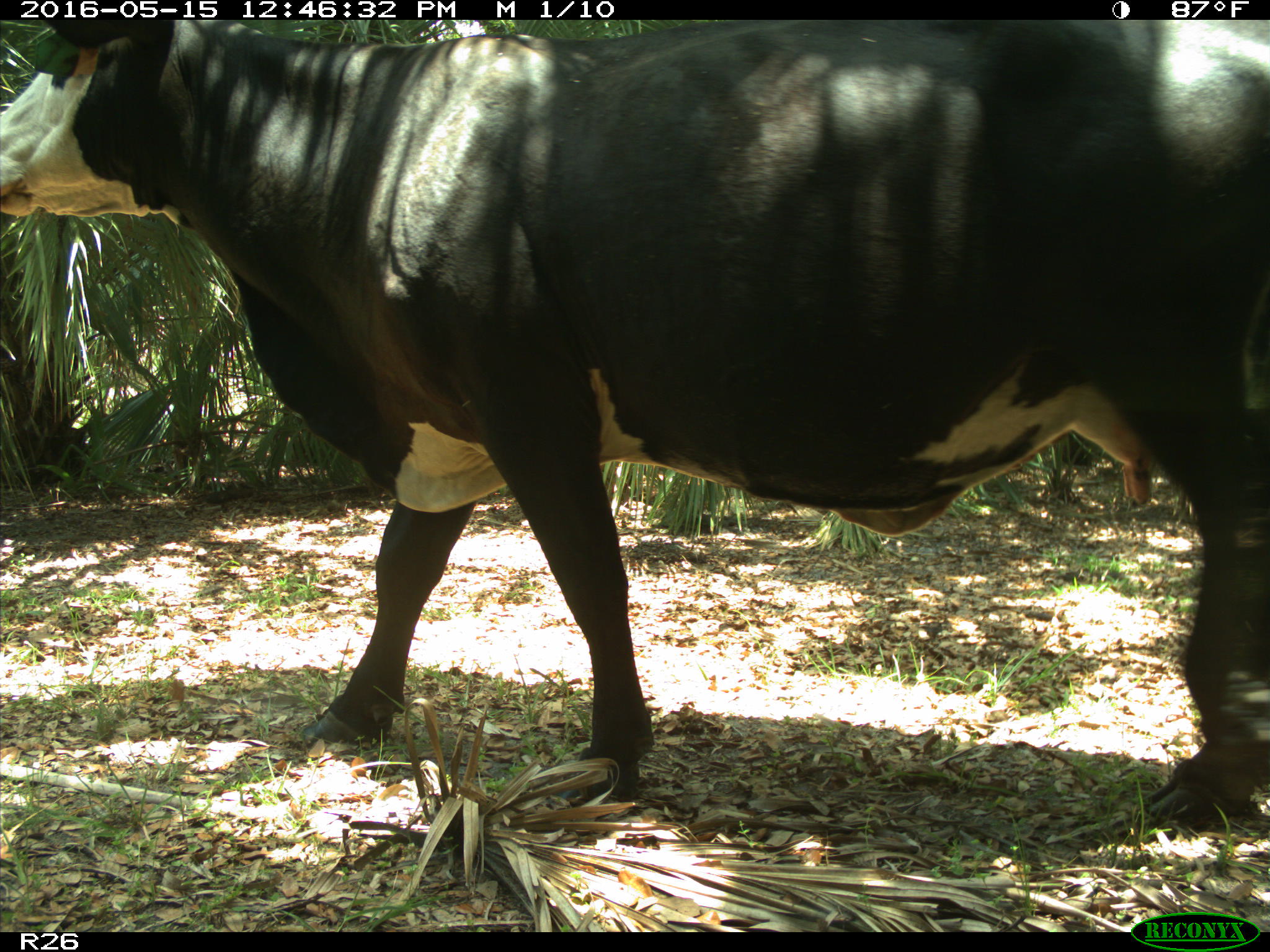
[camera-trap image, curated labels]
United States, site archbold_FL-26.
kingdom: Animalia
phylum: Chordata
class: Mammalia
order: Artiodactyla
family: Bovidae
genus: Bos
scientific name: Bos taurus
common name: domestic cow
Bos taurus (domestic cow).